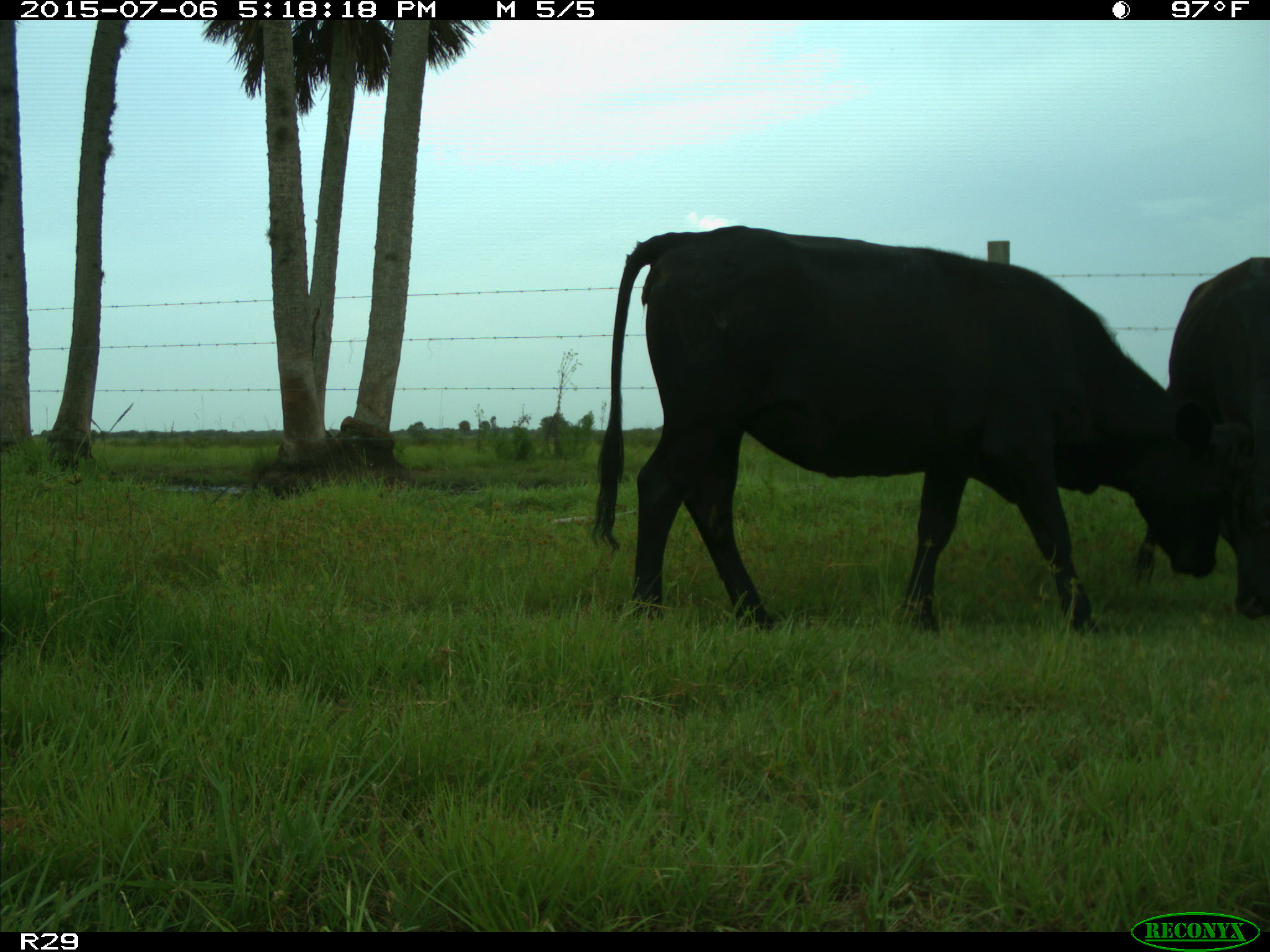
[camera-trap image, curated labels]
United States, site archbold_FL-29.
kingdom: Animalia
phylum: Chordata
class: Mammalia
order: Artiodactyla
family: Bovidae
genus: Bos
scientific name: Bos taurus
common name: domestic cow